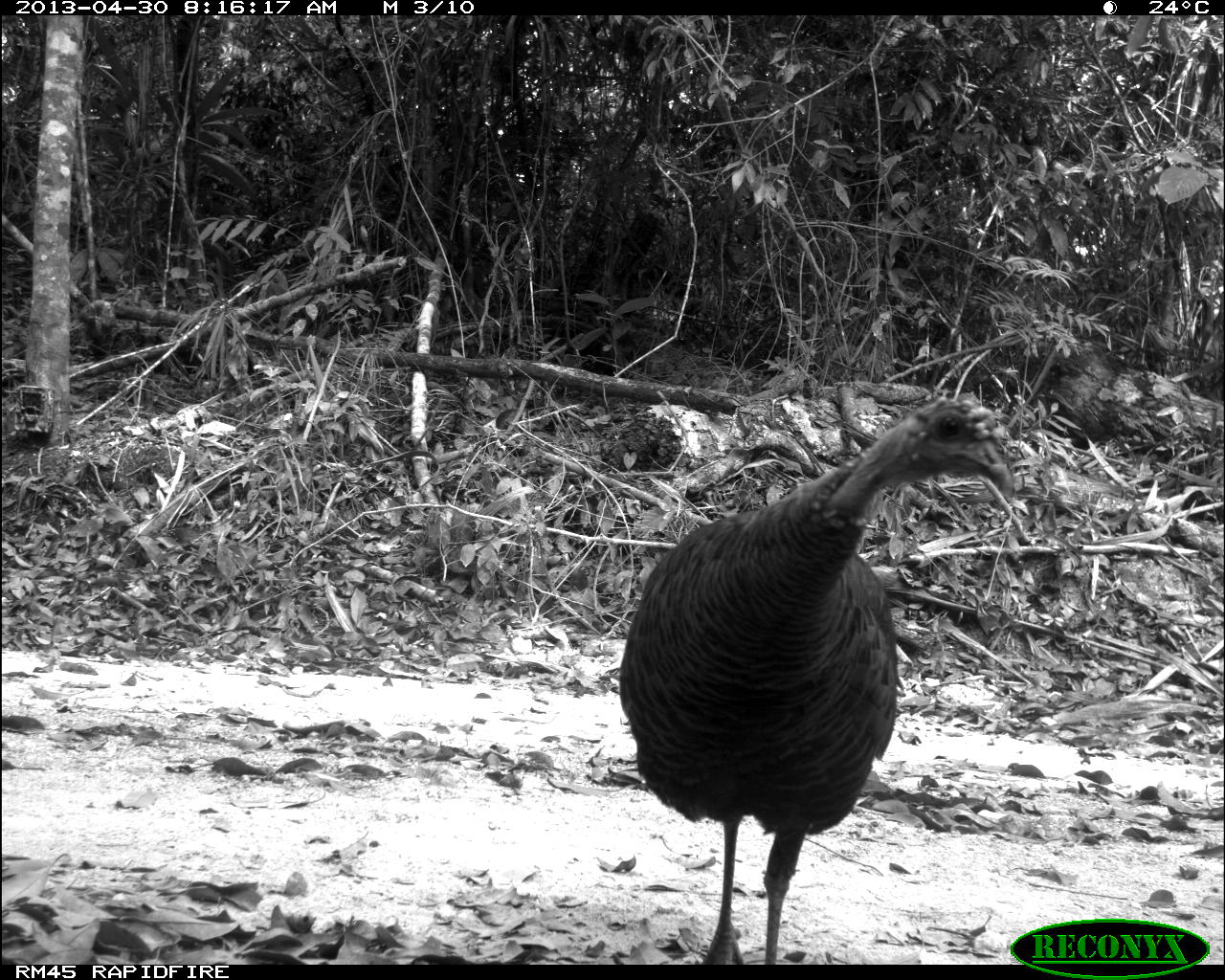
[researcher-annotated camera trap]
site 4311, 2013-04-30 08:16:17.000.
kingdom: Animalia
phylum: Chordata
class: Aves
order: Galliformes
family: Phasianidae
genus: Meleagris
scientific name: Meleagris ocellata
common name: ocellated turkey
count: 1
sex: female